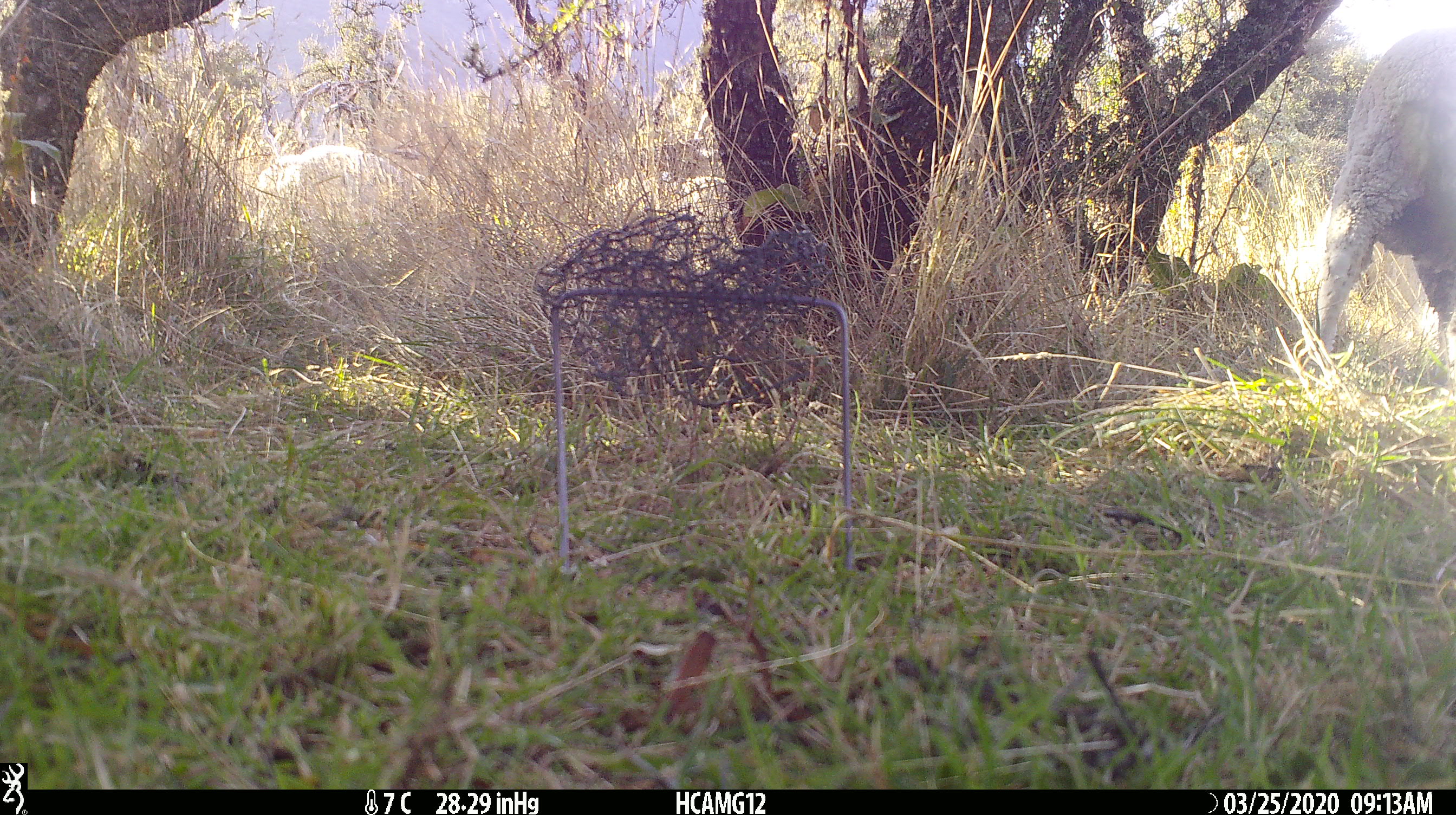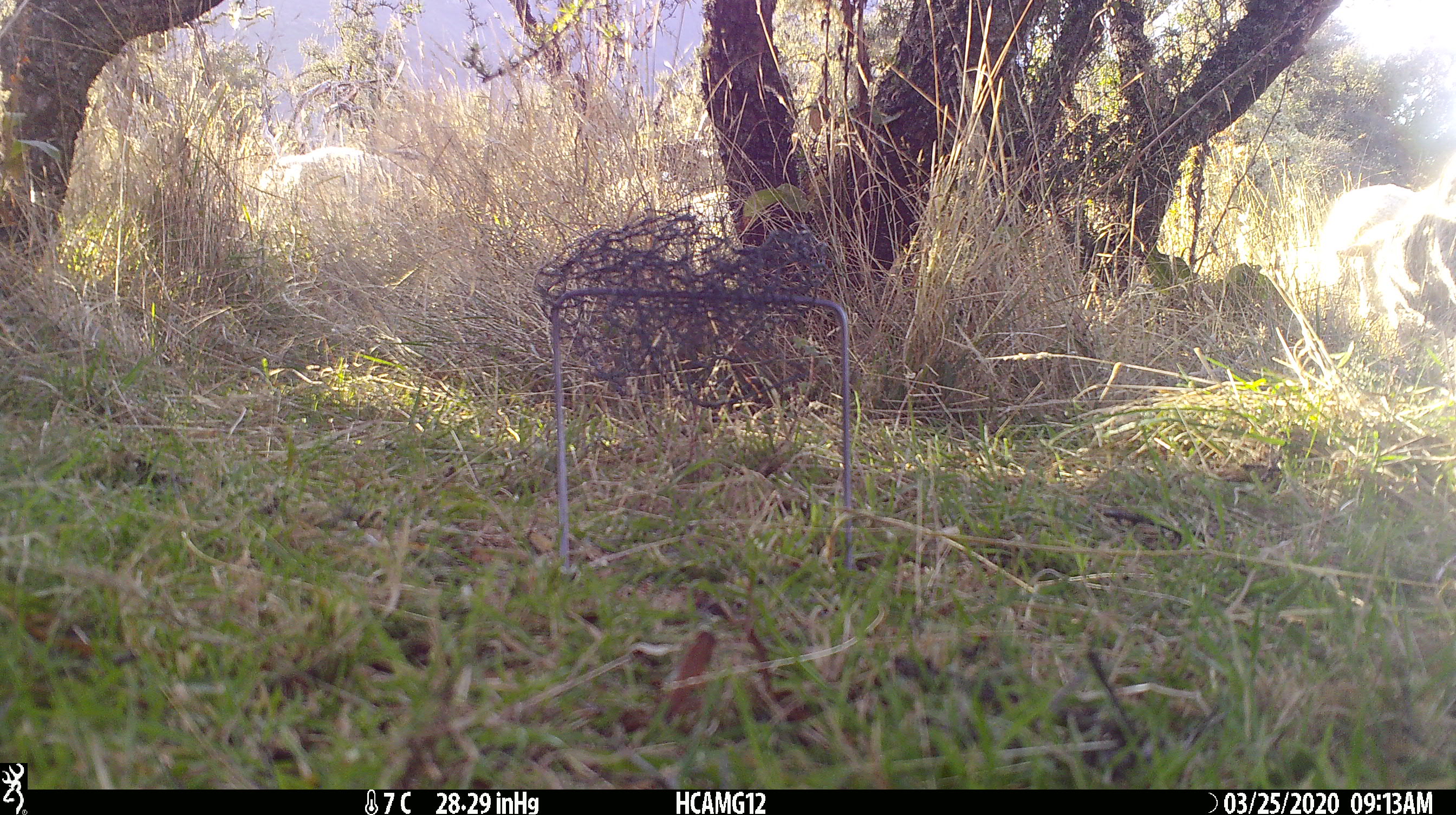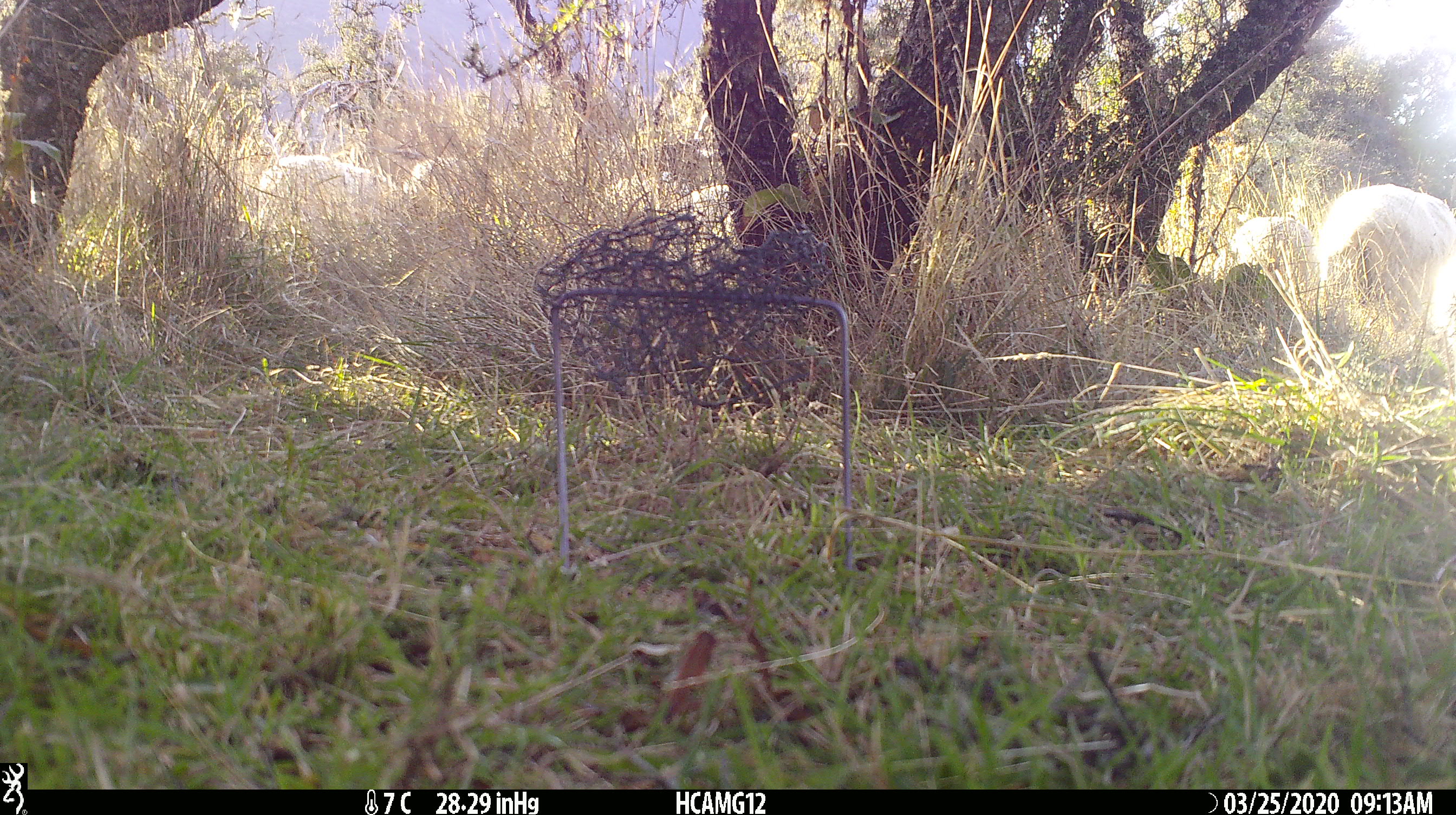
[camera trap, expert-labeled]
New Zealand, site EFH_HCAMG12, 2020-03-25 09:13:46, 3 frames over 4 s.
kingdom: Animalia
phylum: Chordata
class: Mammalia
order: Artiodactyla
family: Bovidae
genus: Ovis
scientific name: Ovis aries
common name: domestic sheep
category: sheep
Sheep (domestic sheep) (Ovis aries).